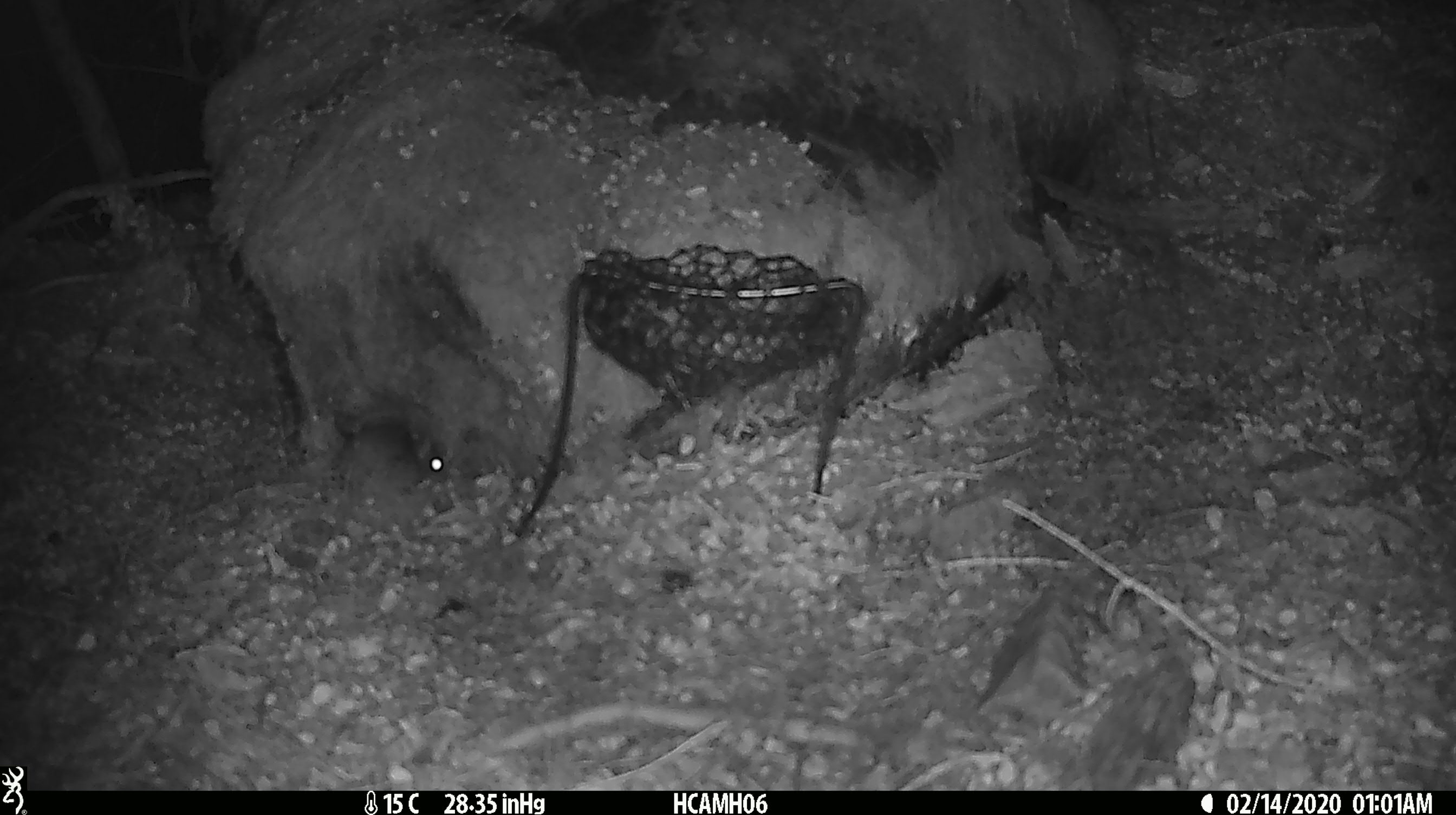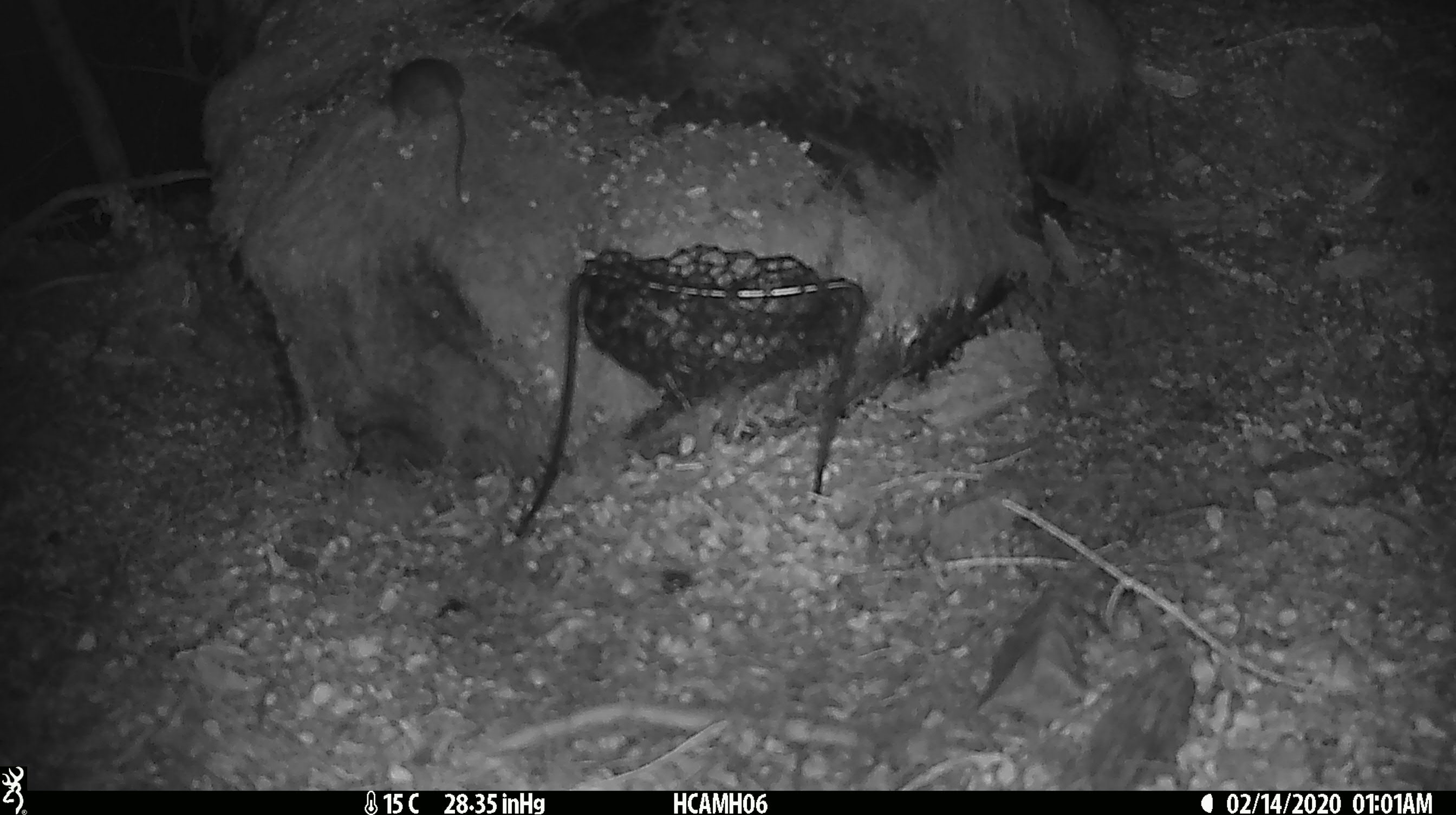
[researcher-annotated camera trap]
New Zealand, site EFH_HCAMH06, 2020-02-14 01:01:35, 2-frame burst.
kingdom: Animalia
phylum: Chordata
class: Mammalia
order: Rodentia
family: Muridae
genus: Mus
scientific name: Mus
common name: mouse